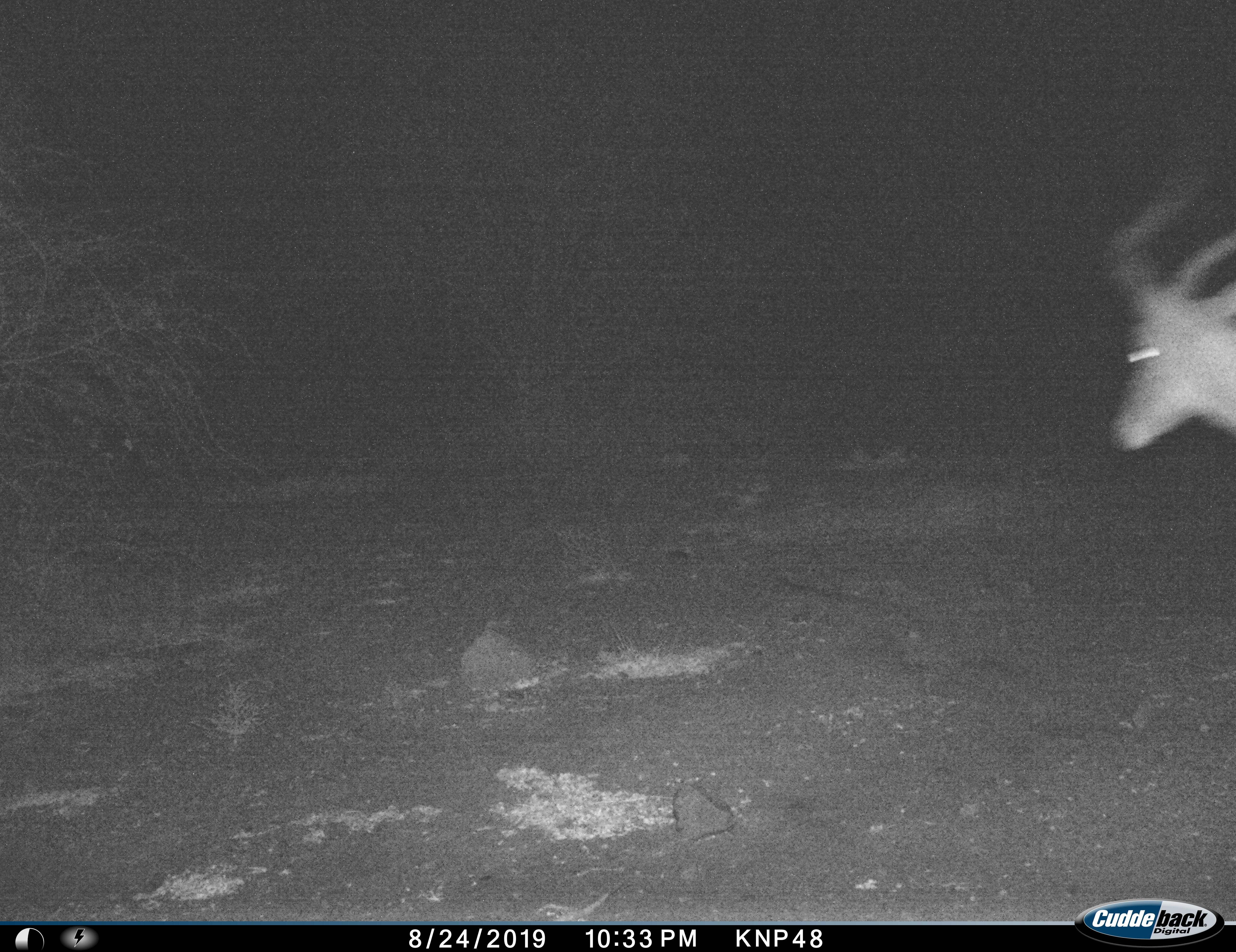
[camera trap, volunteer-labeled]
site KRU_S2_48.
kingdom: Animalia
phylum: Chordata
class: Mammalia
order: Artiodactyla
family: Bovidae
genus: Aepyceros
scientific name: Aepyceros melampus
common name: impala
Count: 1.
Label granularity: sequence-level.